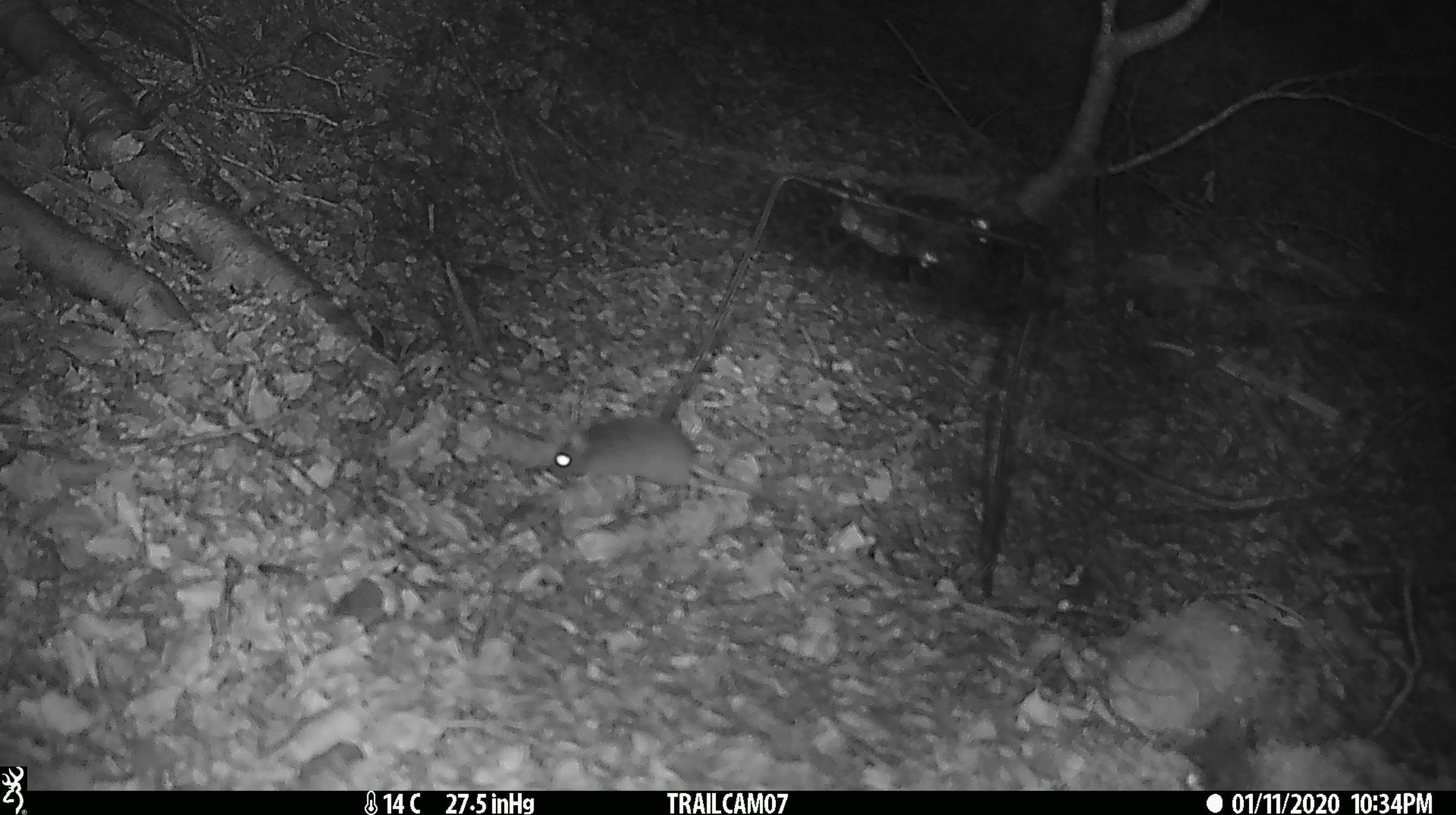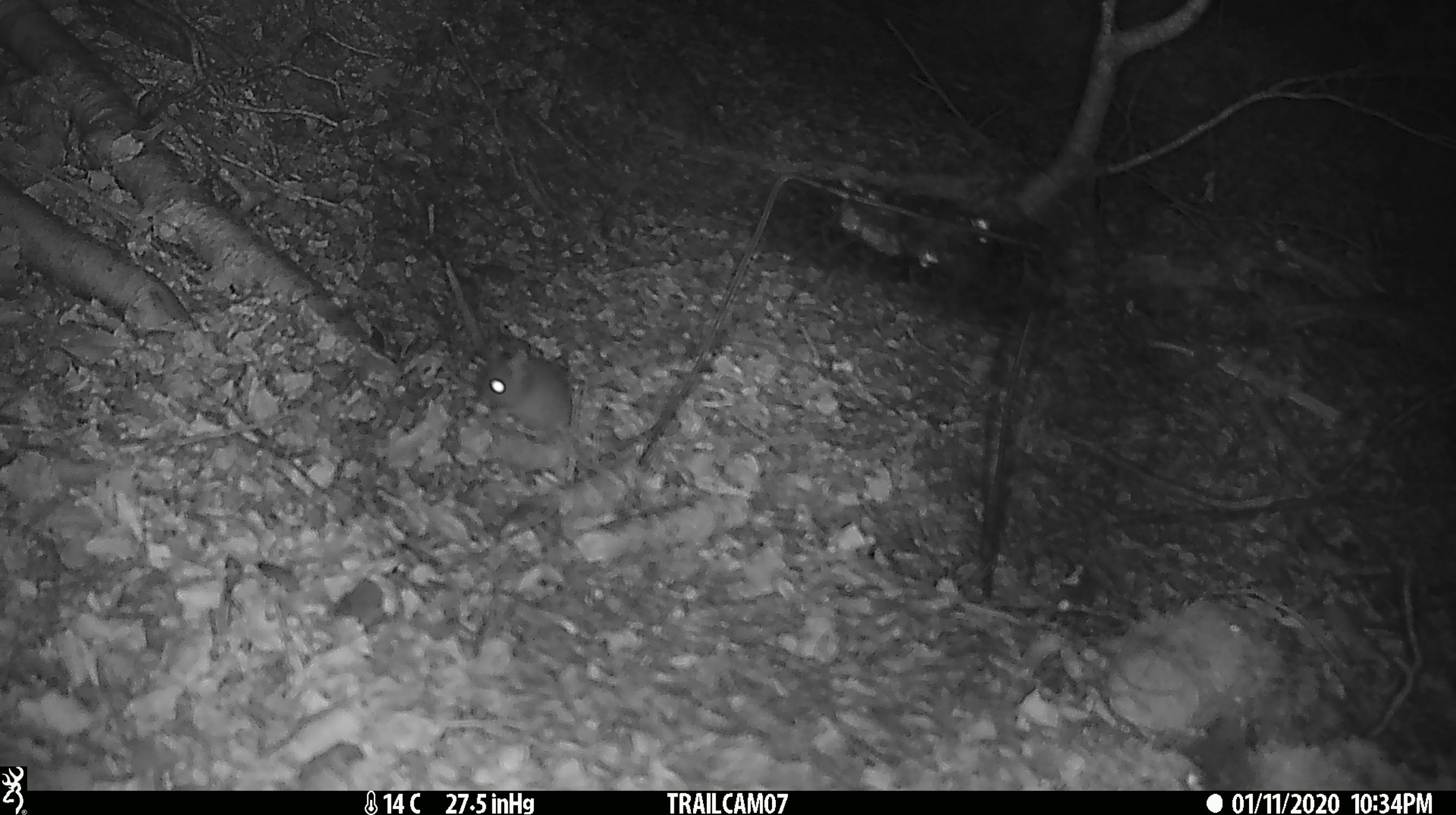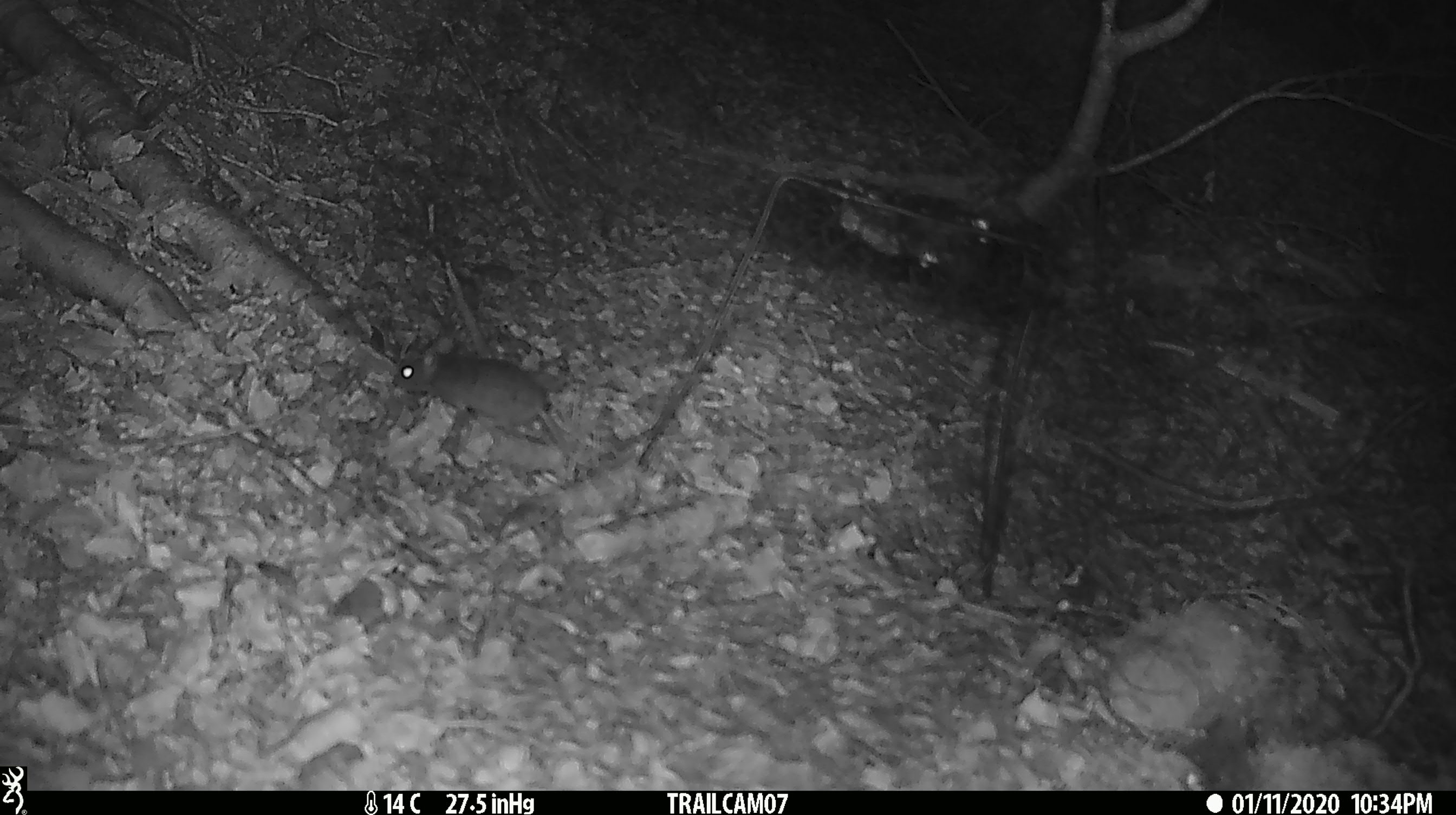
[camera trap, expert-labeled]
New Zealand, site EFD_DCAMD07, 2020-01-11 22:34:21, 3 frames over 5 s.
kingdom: Animalia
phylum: Chordata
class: Mammalia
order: Rodentia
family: Muridae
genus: Mus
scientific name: Mus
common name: mouse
Mouse (Mus).